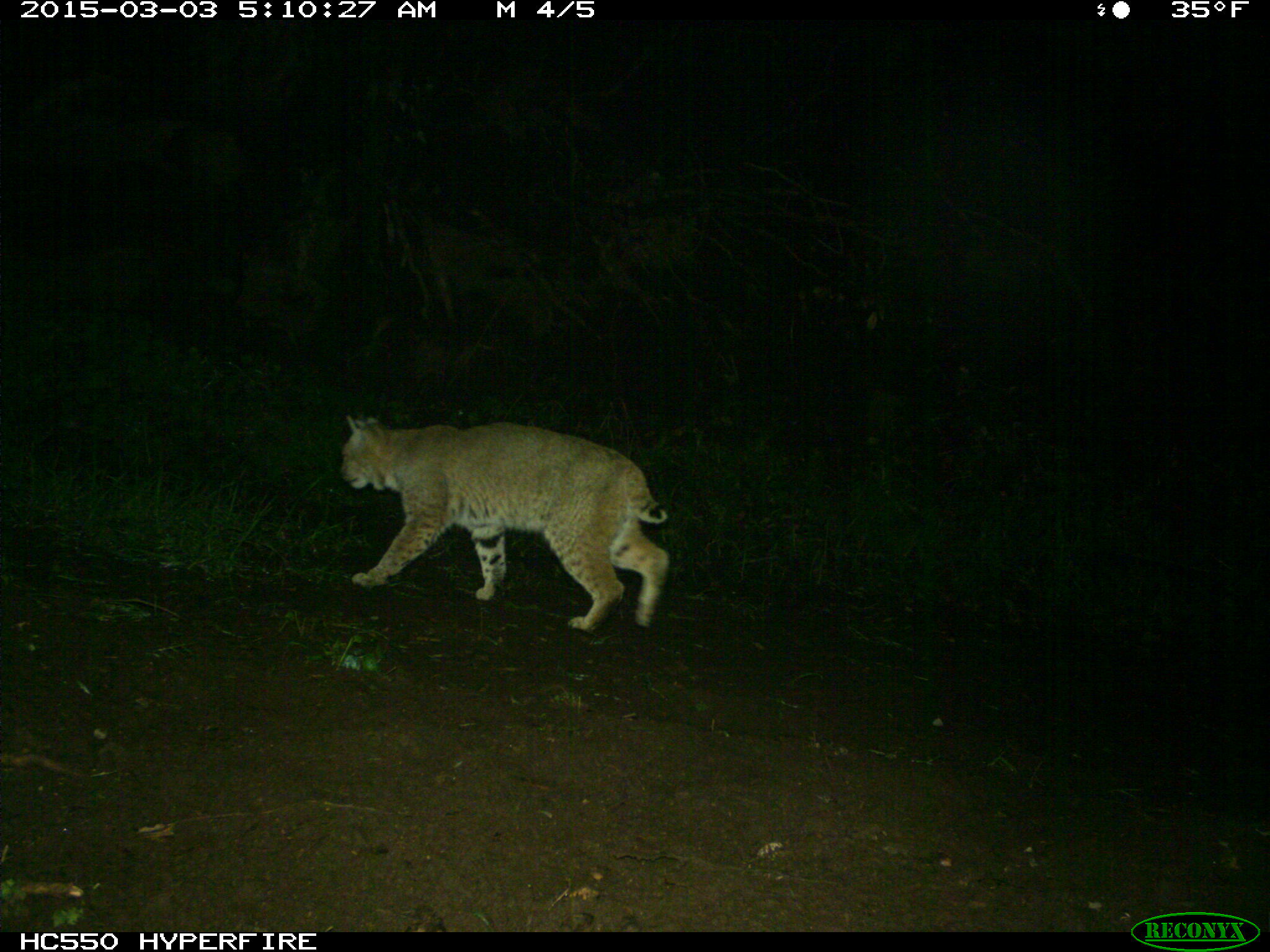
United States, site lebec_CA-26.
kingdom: Animalia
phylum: Chordata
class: Mammalia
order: Carnivora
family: Felidae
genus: Lynx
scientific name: Lynx rufus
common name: bobcat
Lynx rufus (bobcat).